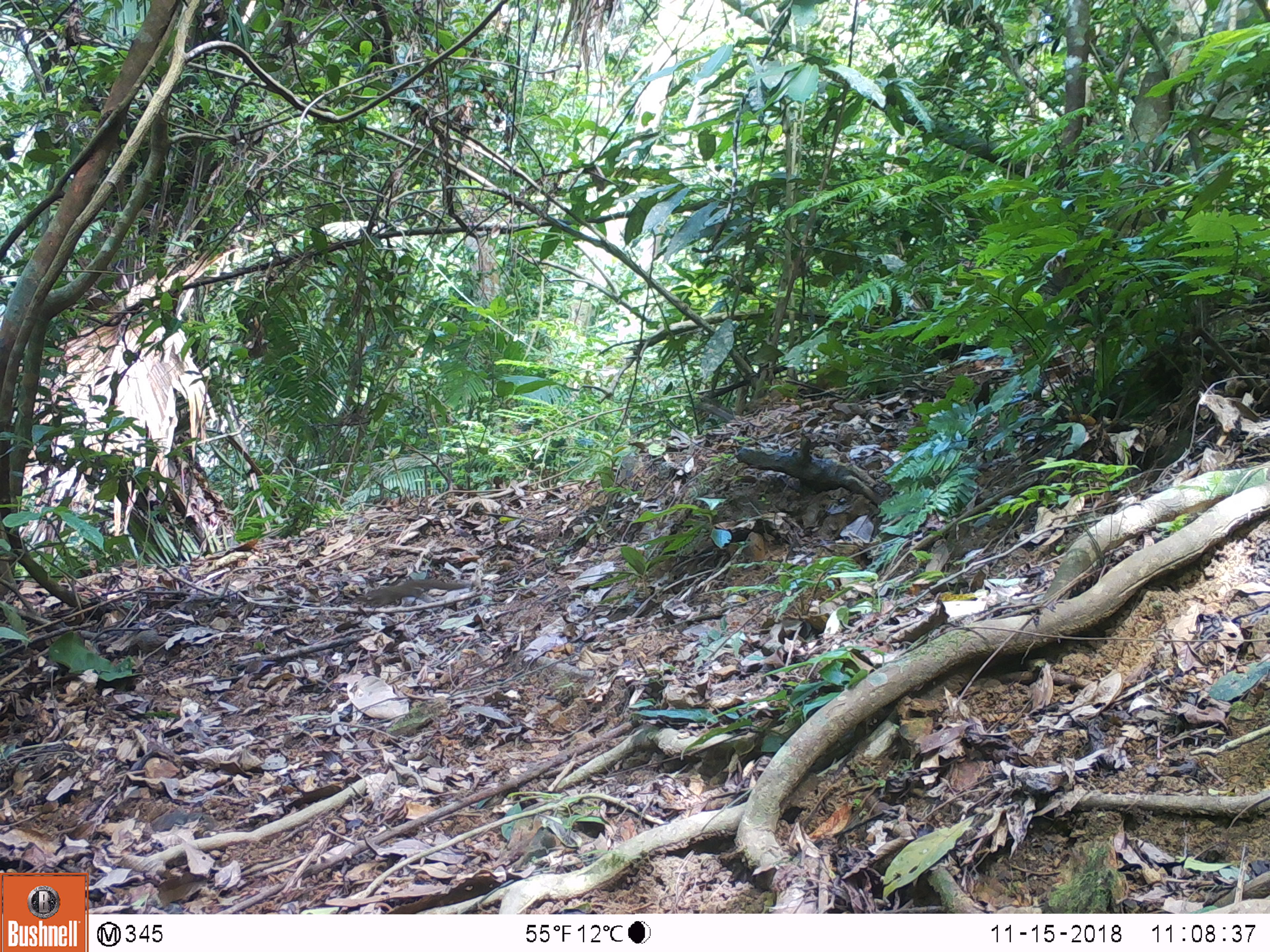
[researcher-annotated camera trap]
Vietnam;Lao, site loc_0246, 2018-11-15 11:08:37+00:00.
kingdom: Animalia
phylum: Chordata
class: Mammalia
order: Scandentia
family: Tupaiidae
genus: Tupaia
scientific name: Tupaia belangeri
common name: northern treeshrew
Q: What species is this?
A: Northern treeshrew (Tupaia belangeri).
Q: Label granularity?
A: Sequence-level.